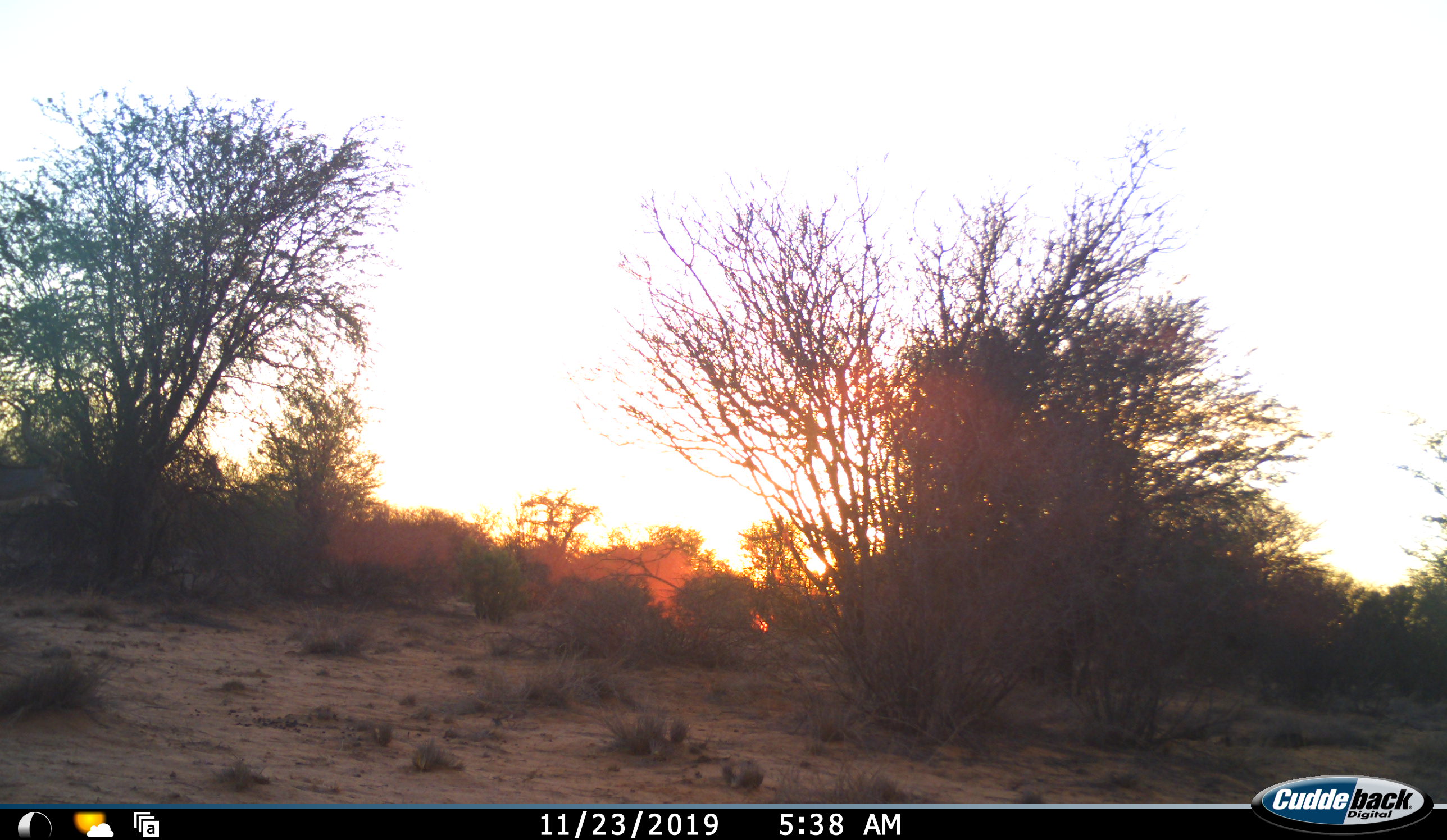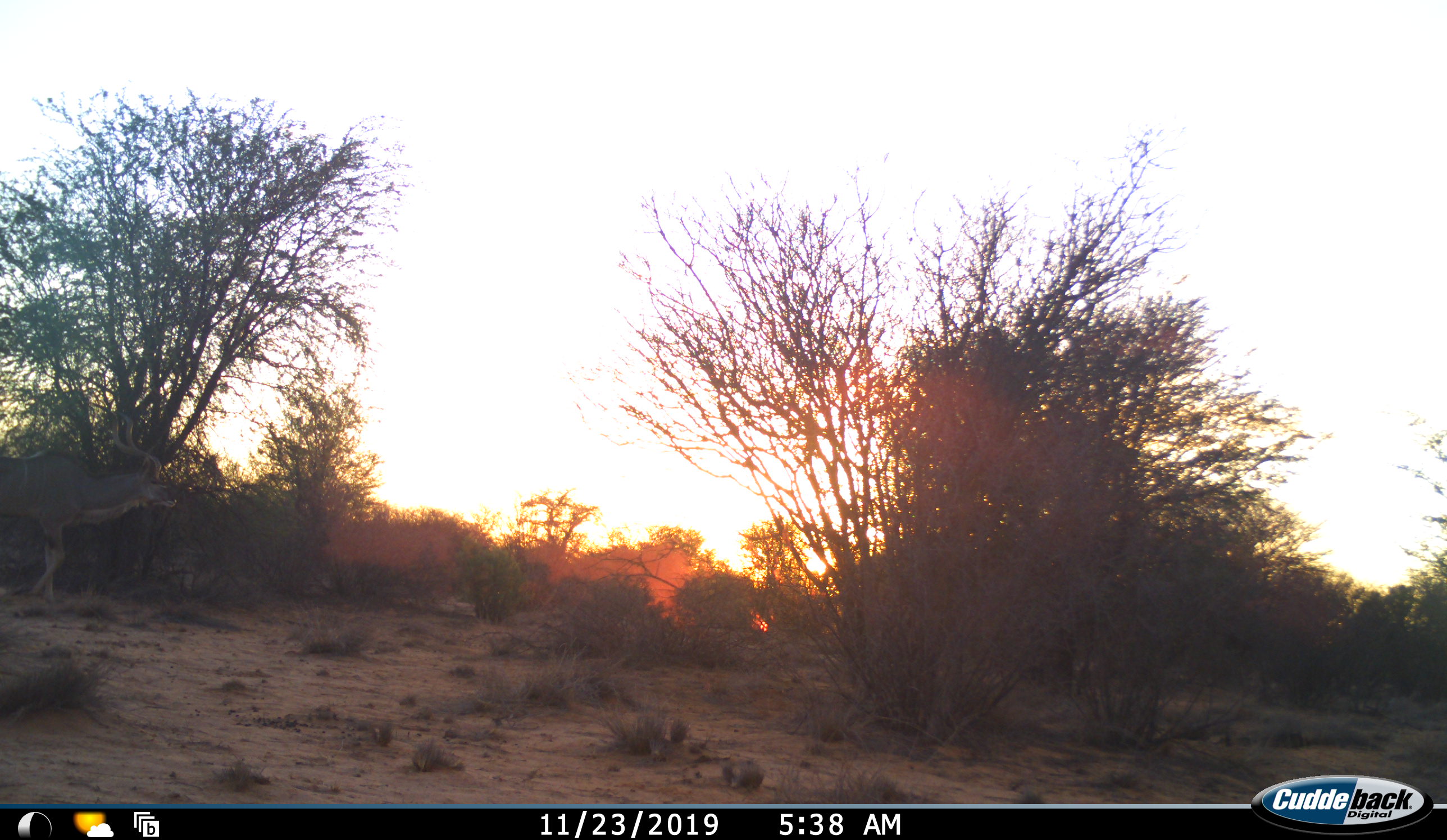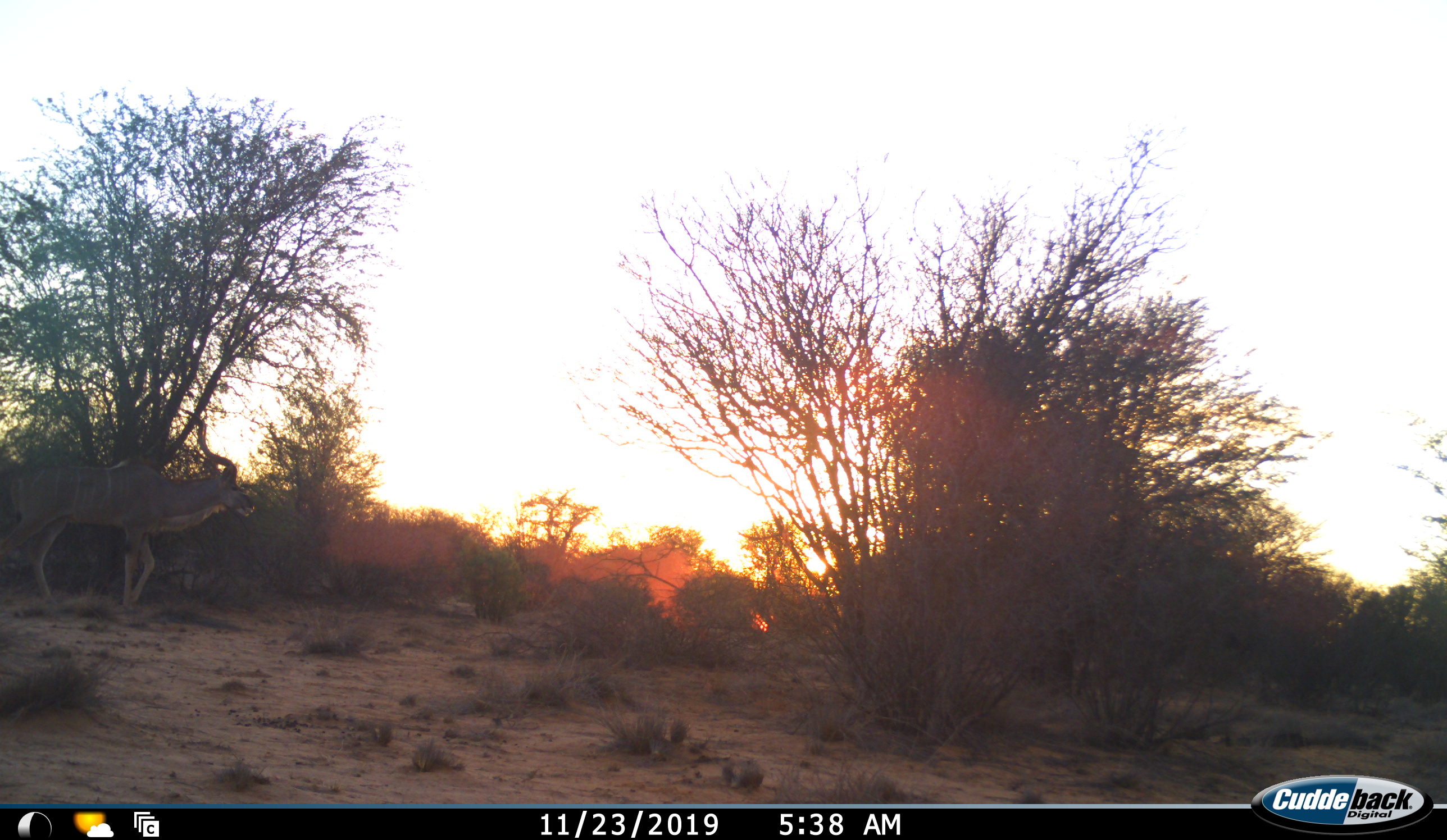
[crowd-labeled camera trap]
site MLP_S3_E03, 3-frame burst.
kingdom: Animalia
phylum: Chordata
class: Mammalia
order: Artiodactyla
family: Bovidae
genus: Tragelaphus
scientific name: Tragelaphus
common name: kudu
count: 1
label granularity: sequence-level